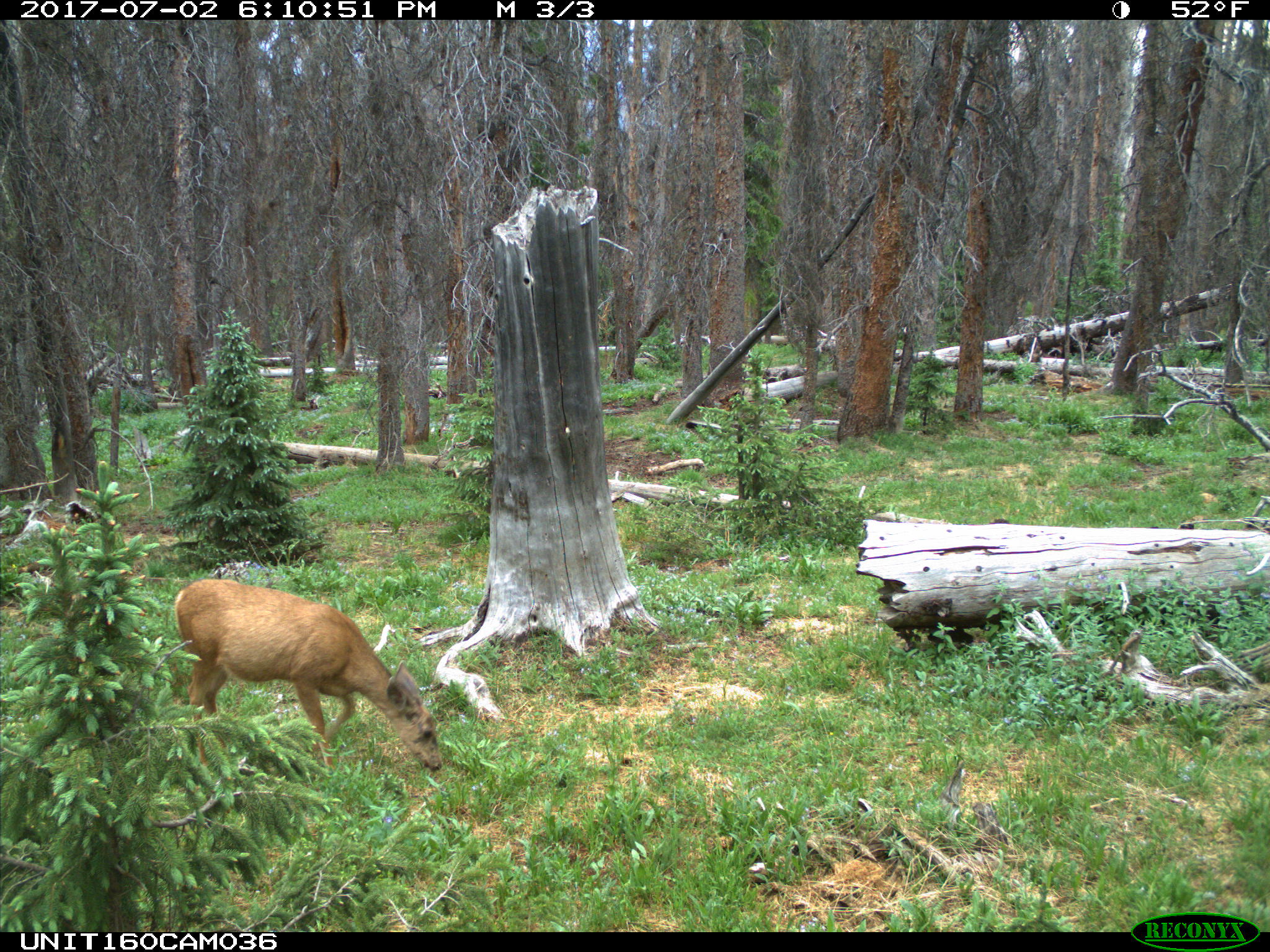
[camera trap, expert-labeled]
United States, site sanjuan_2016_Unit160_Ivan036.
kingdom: Animalia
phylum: Chordata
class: Mammalia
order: Artiodactyla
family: Cervidae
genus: Odocoileus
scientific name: Odocoileus hemionus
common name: mule deer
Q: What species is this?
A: Odocoileus hemionus (mule deer).